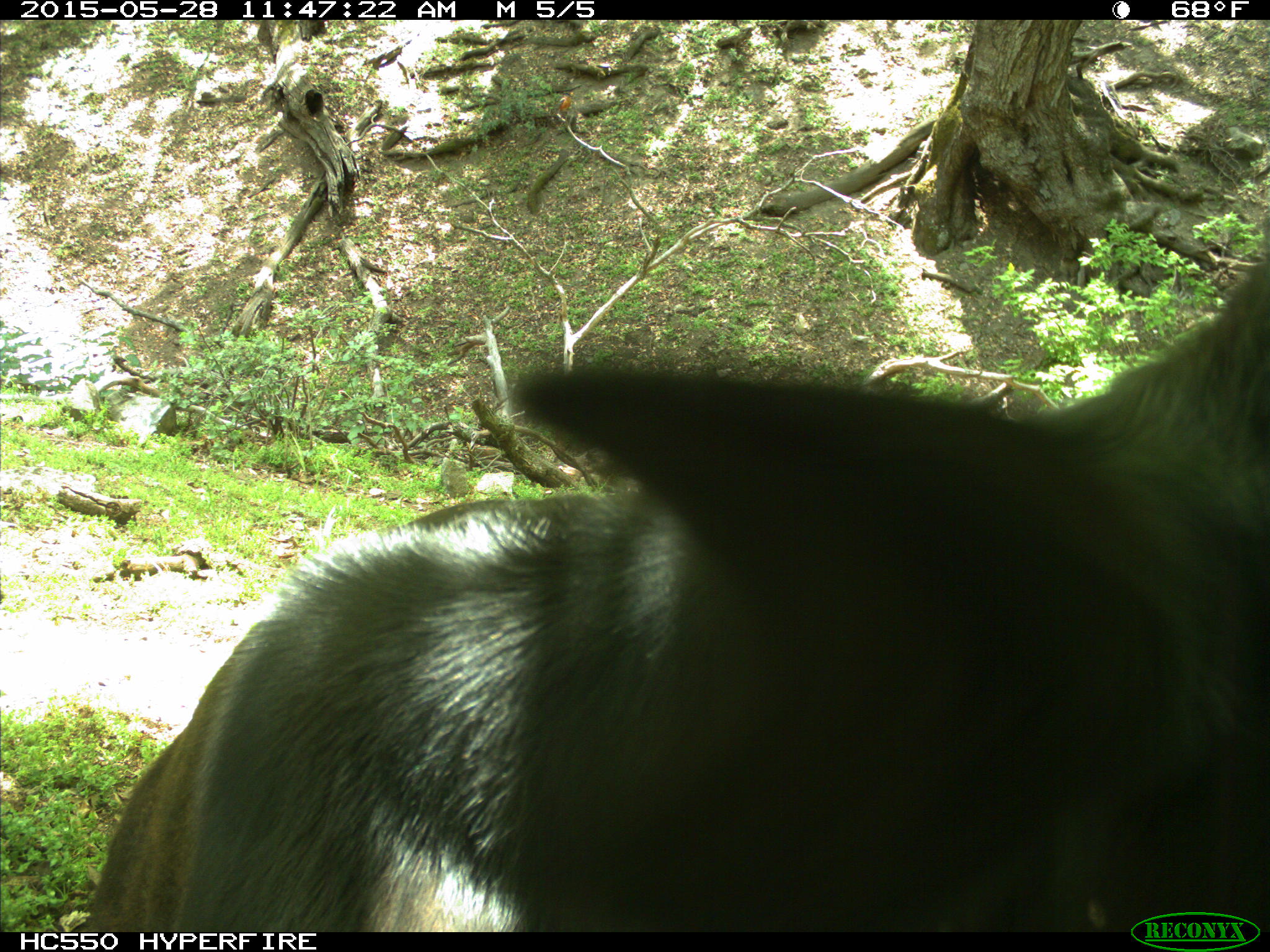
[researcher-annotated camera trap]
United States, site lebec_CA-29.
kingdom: Animalia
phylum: Chordata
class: Mammalia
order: Artiodactyla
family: Bovidae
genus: Bos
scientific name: Bos taurus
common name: domestic cow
Bos taurus (domestic cow).